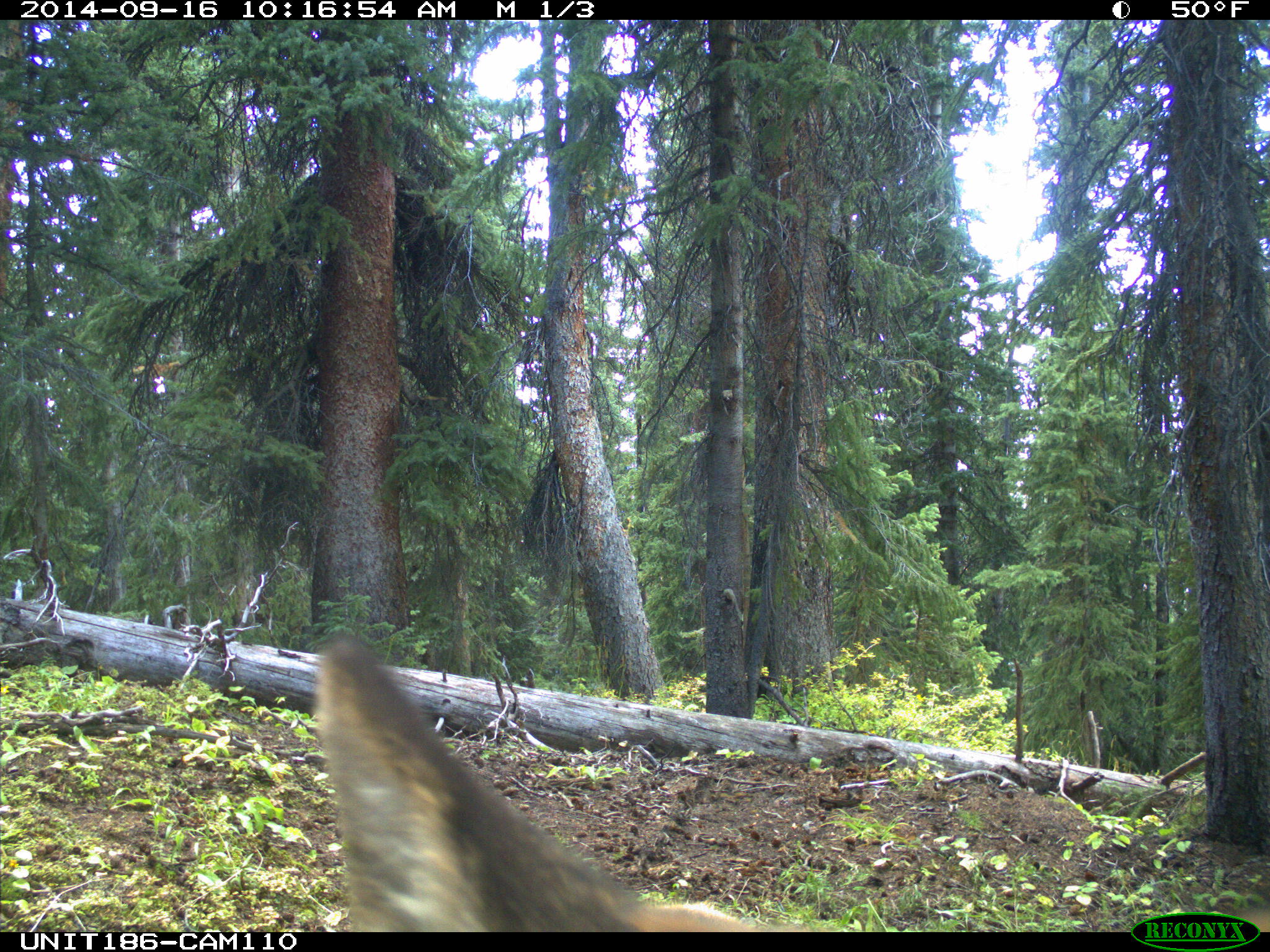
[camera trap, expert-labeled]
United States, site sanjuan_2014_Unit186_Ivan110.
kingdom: Animalia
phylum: Chordata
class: Mammalia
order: Artiodactyla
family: Cervidae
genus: Cervus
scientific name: Cervus elaphus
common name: red deer